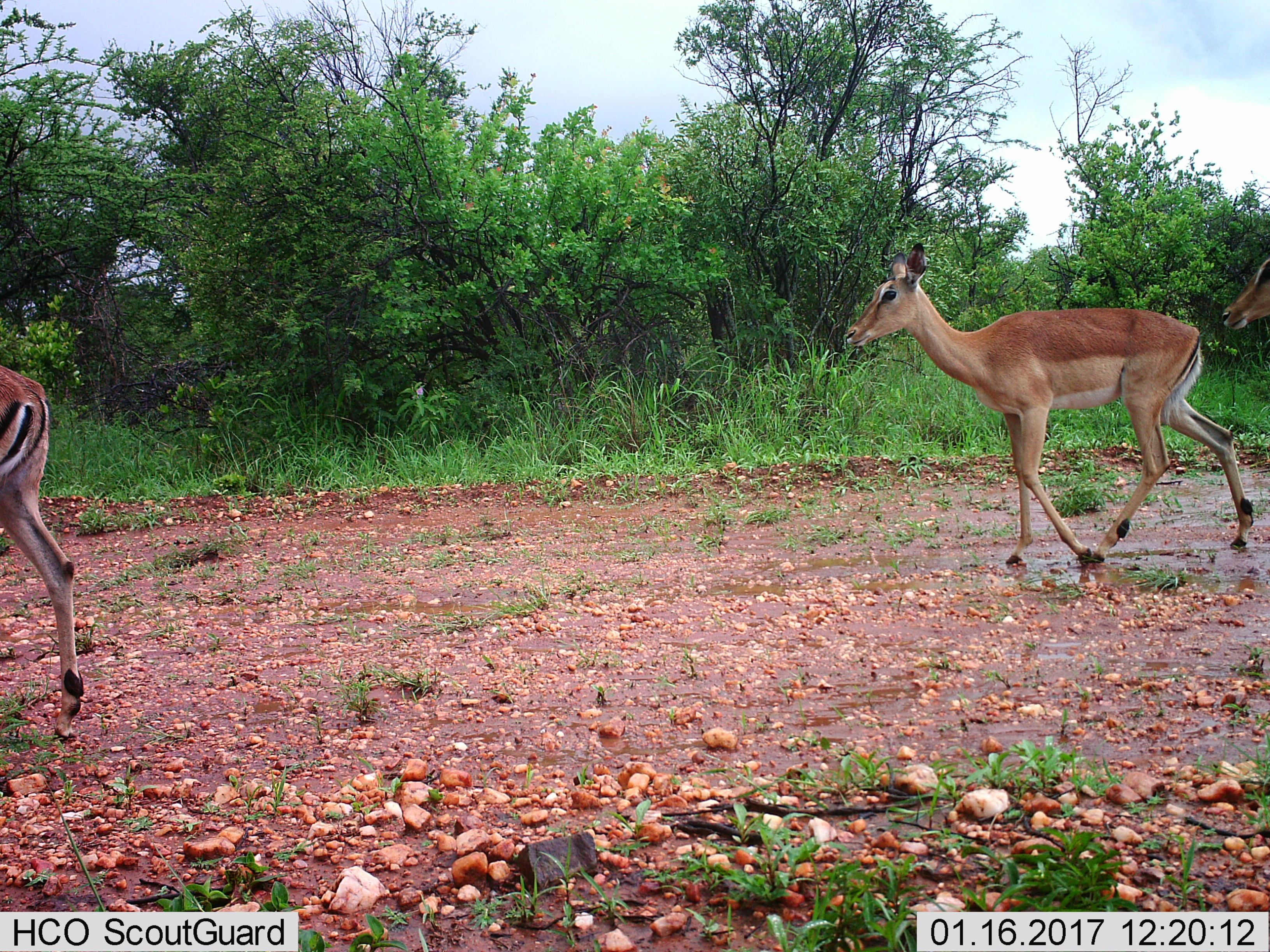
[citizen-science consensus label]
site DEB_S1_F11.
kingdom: Animalia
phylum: Chordata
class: Mammalia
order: Artiodactyla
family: Bovidae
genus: Aepyceros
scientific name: Aepyceros melampus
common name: impala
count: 3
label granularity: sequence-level